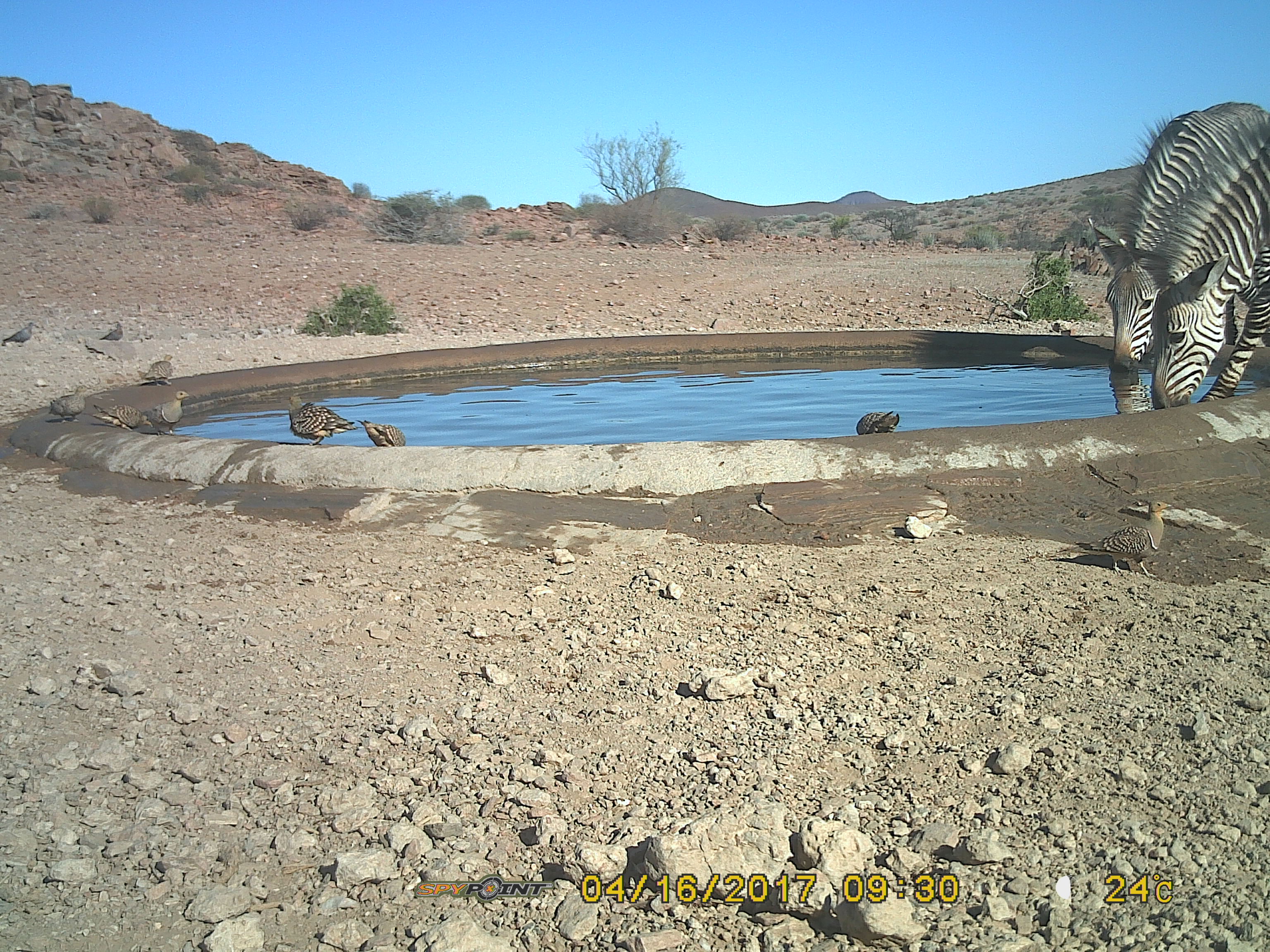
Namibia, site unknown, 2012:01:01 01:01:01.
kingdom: Animalia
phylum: Chordata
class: Mammalia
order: Perissodactyla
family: Equidae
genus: Equus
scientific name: Equus zebra hartmannae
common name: hartmann's mountain zebra